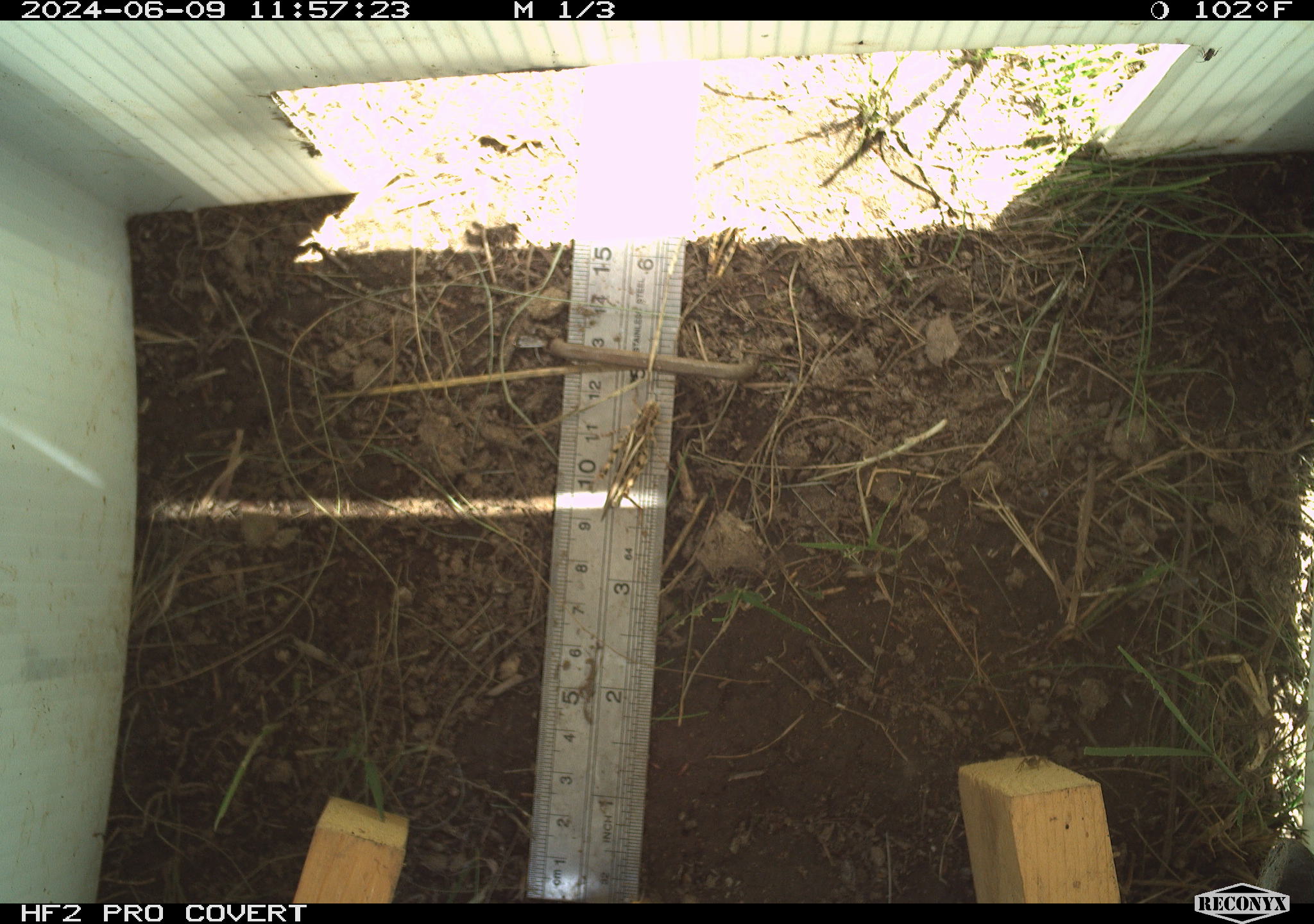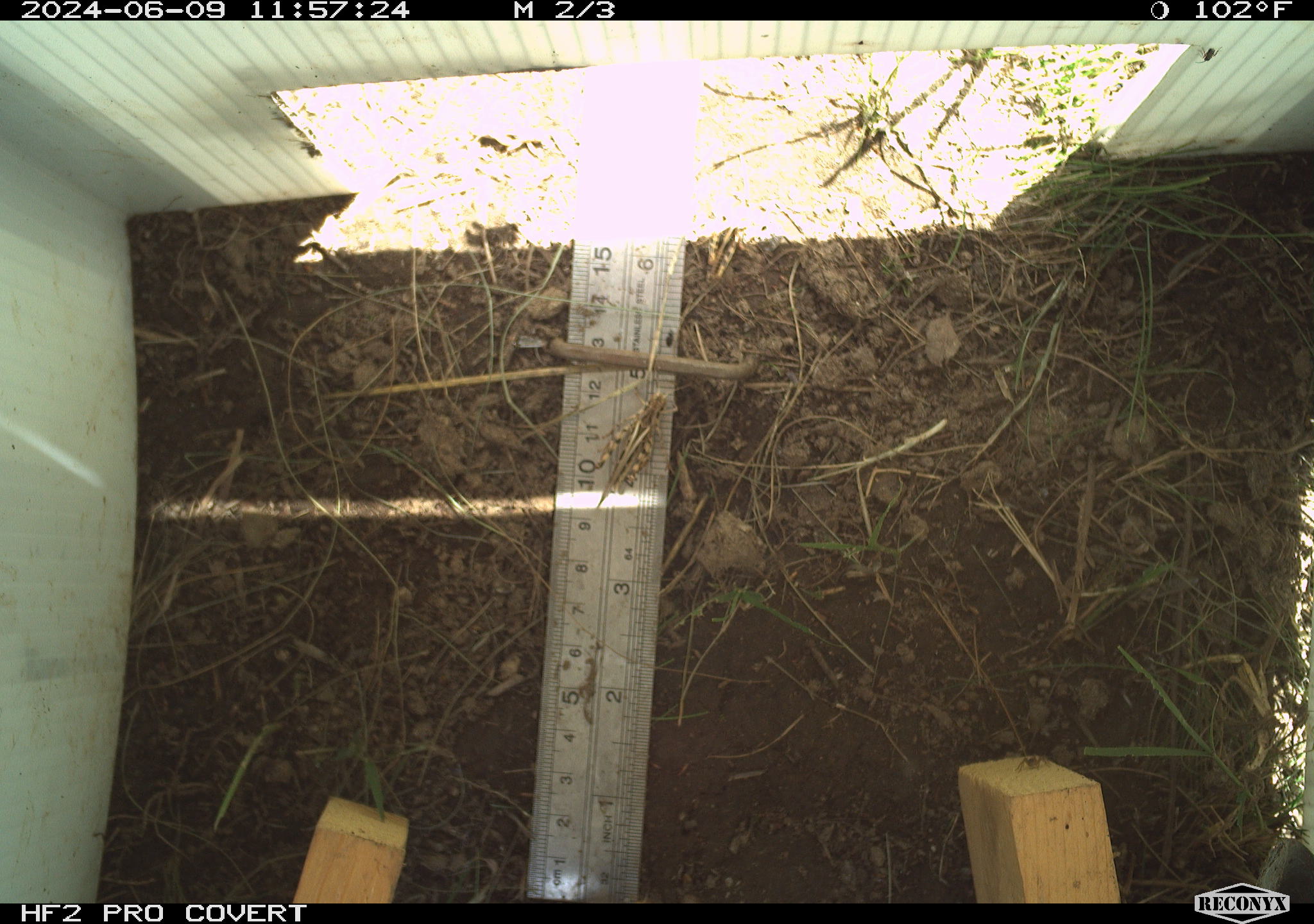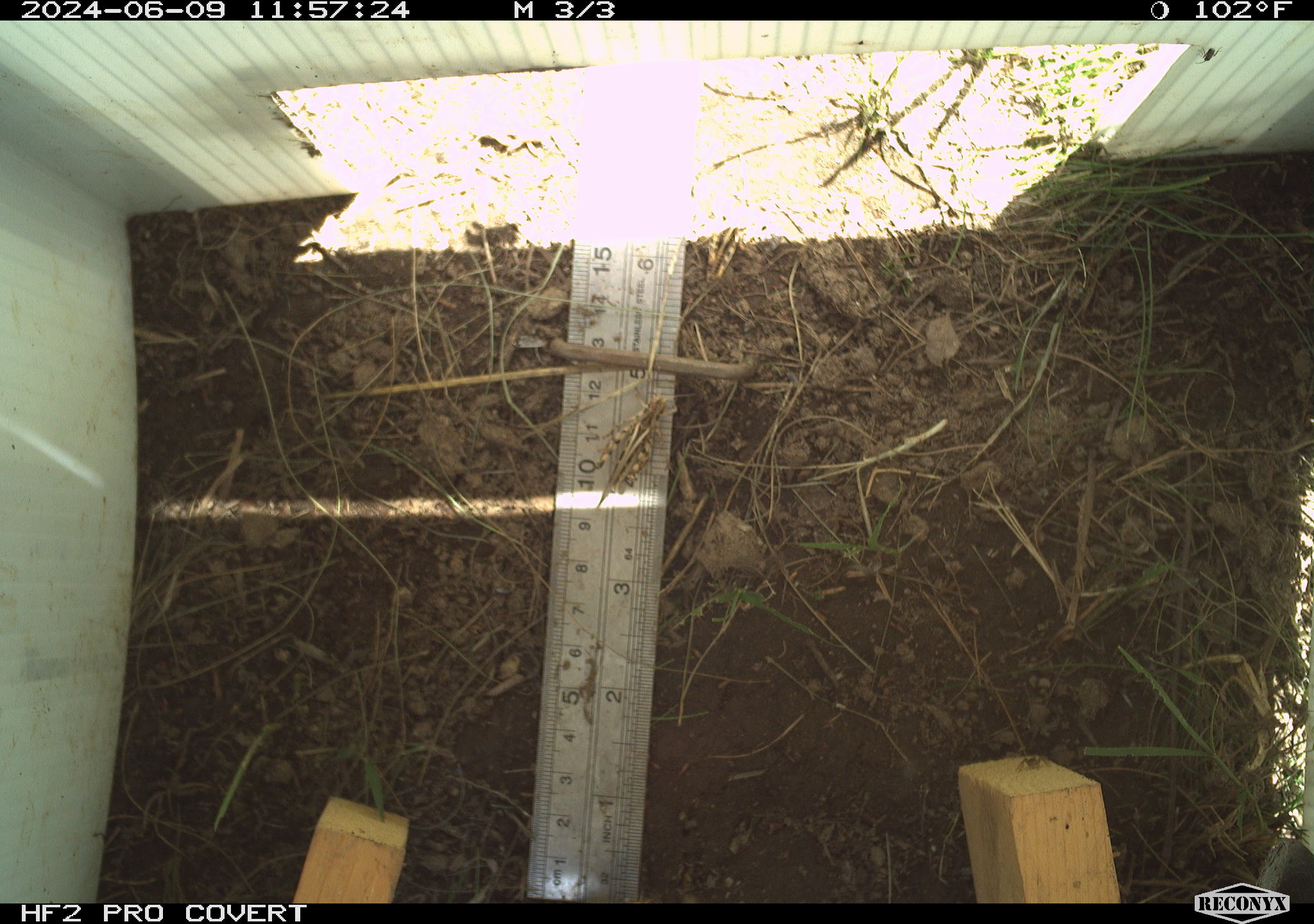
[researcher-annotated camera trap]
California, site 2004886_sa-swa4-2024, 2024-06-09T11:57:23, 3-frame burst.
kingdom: Animalia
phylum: Arthropoda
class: Insecta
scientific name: Insecta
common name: insect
Insect (Insecta).